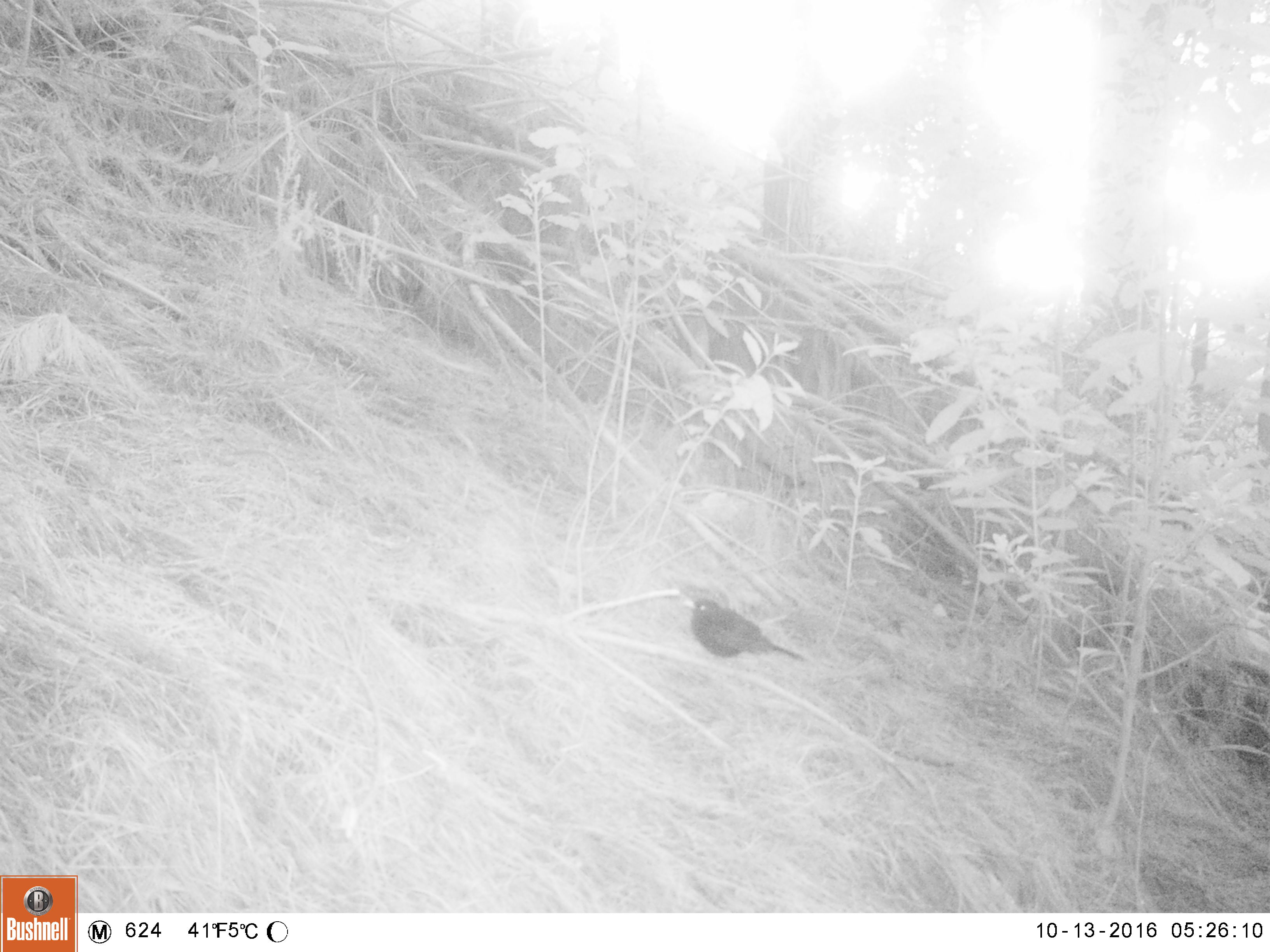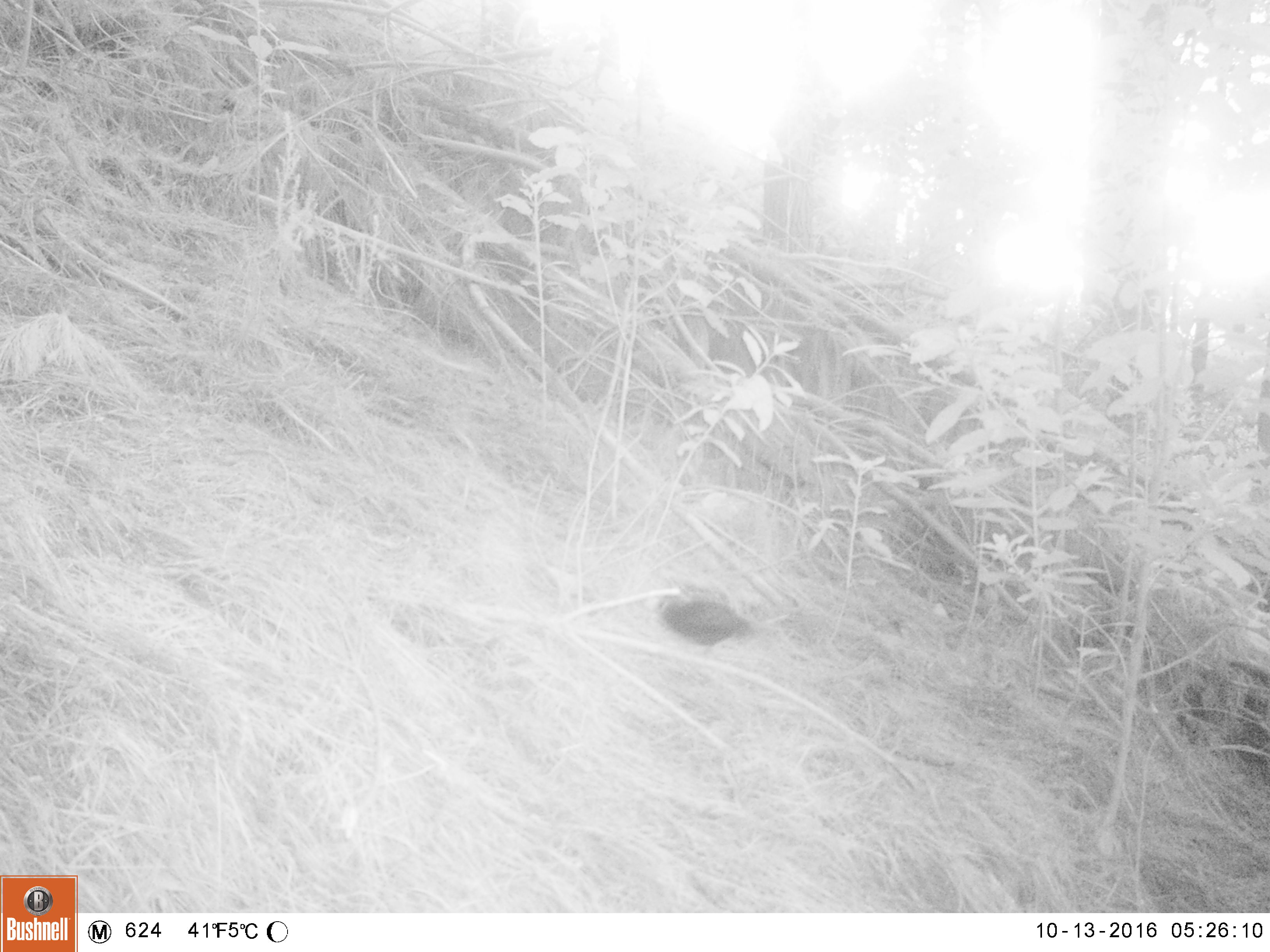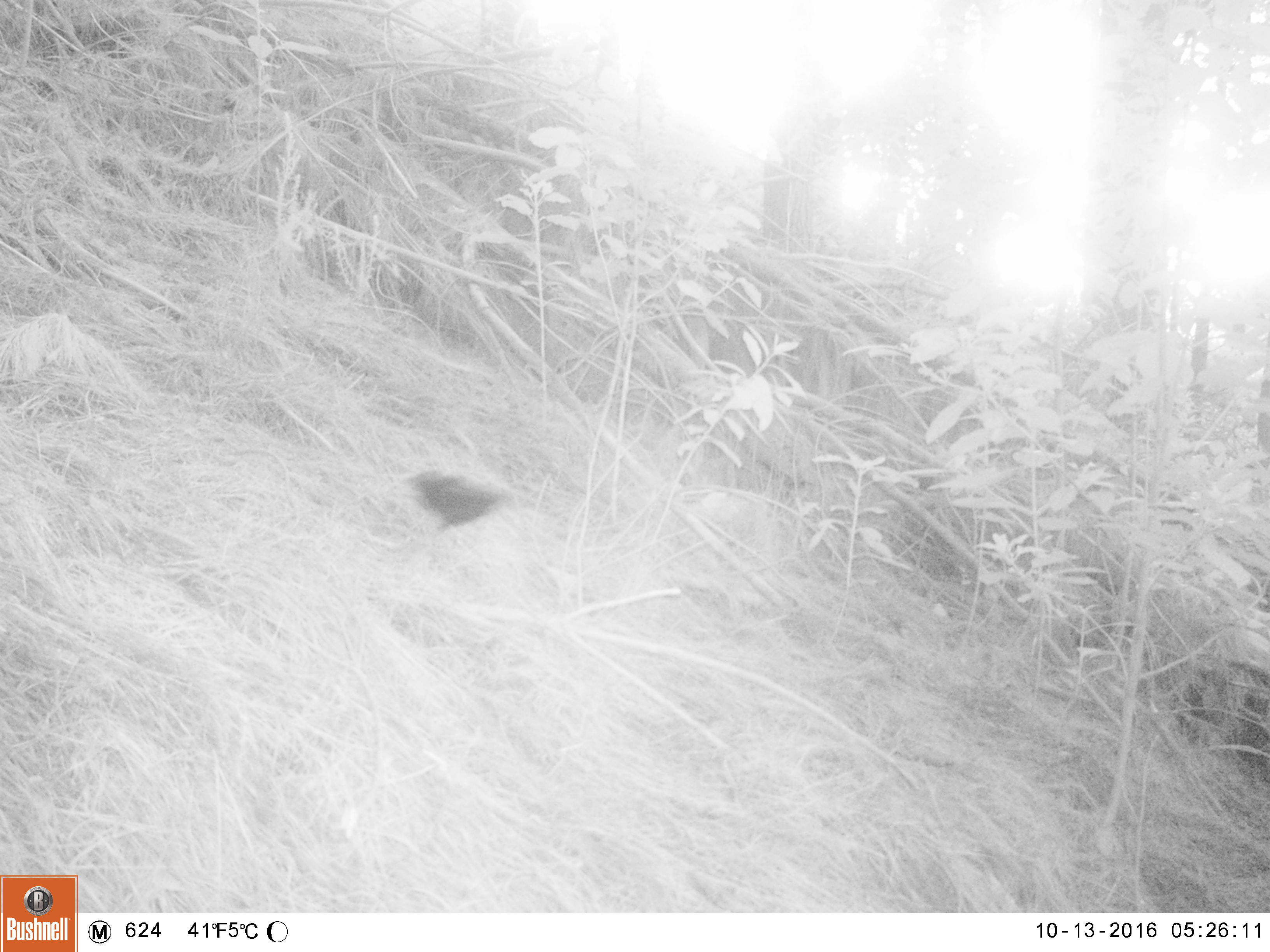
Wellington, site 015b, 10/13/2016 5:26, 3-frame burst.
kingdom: Animalia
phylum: Chordata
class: Aves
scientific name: Aves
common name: bird